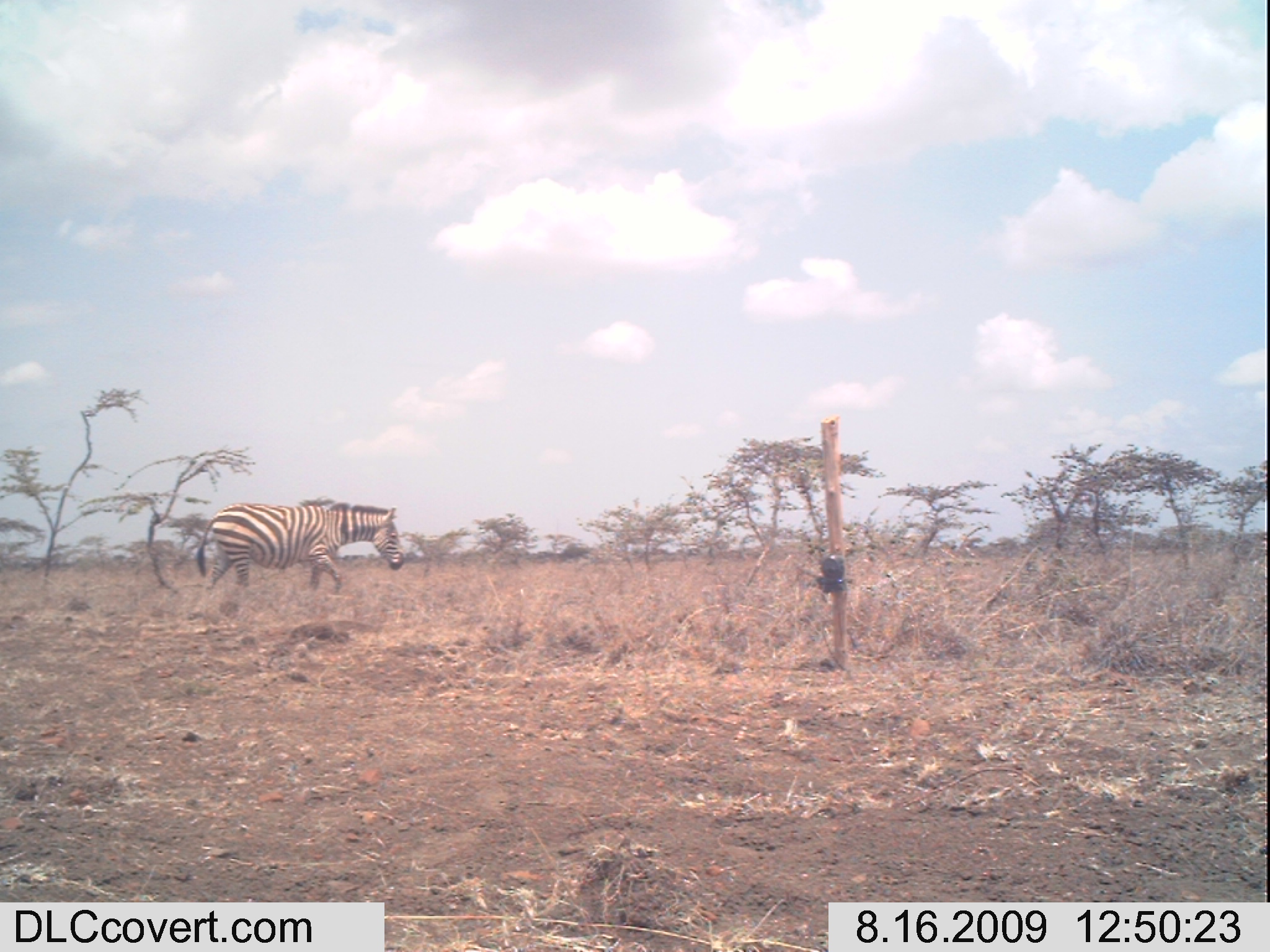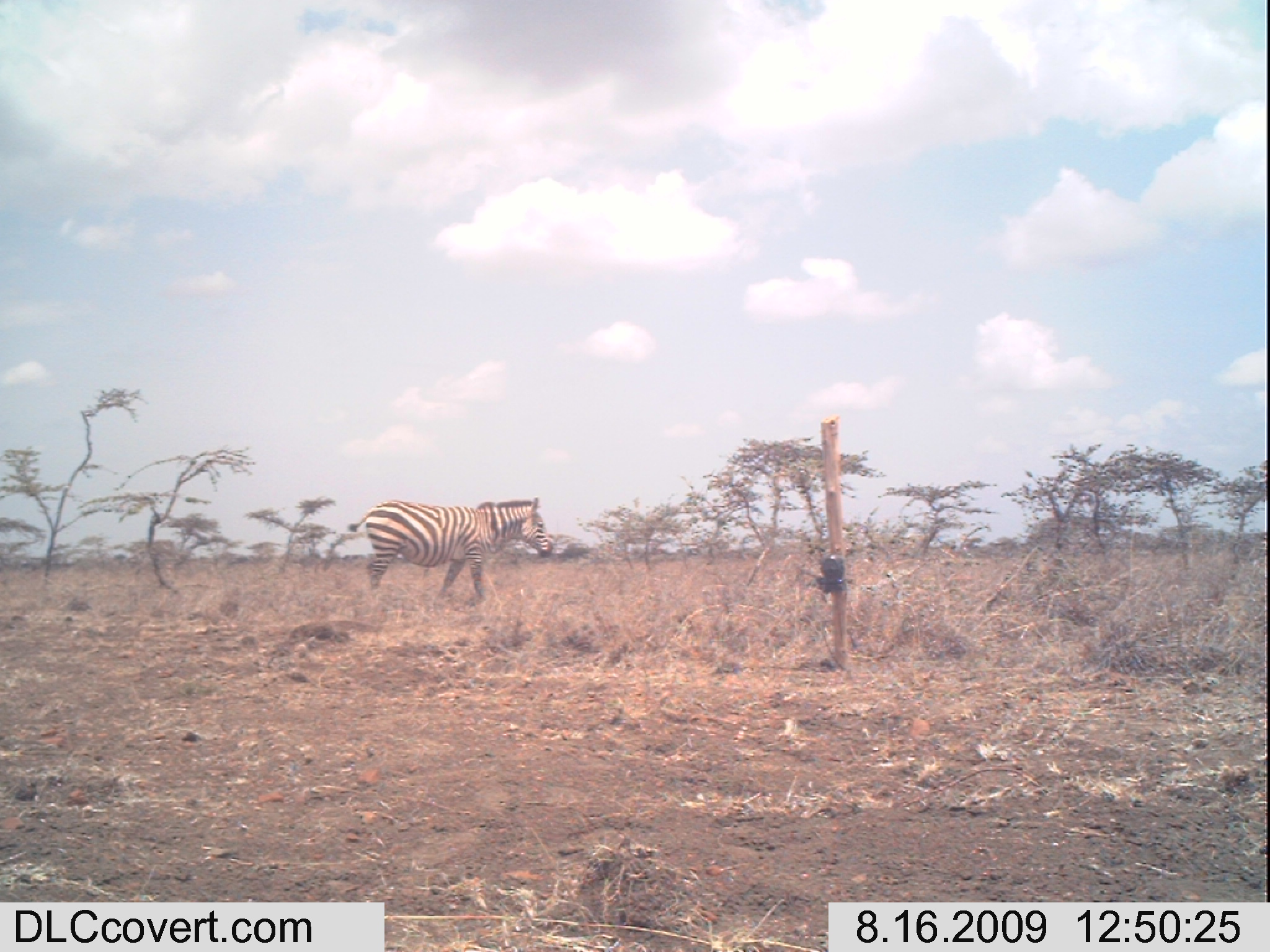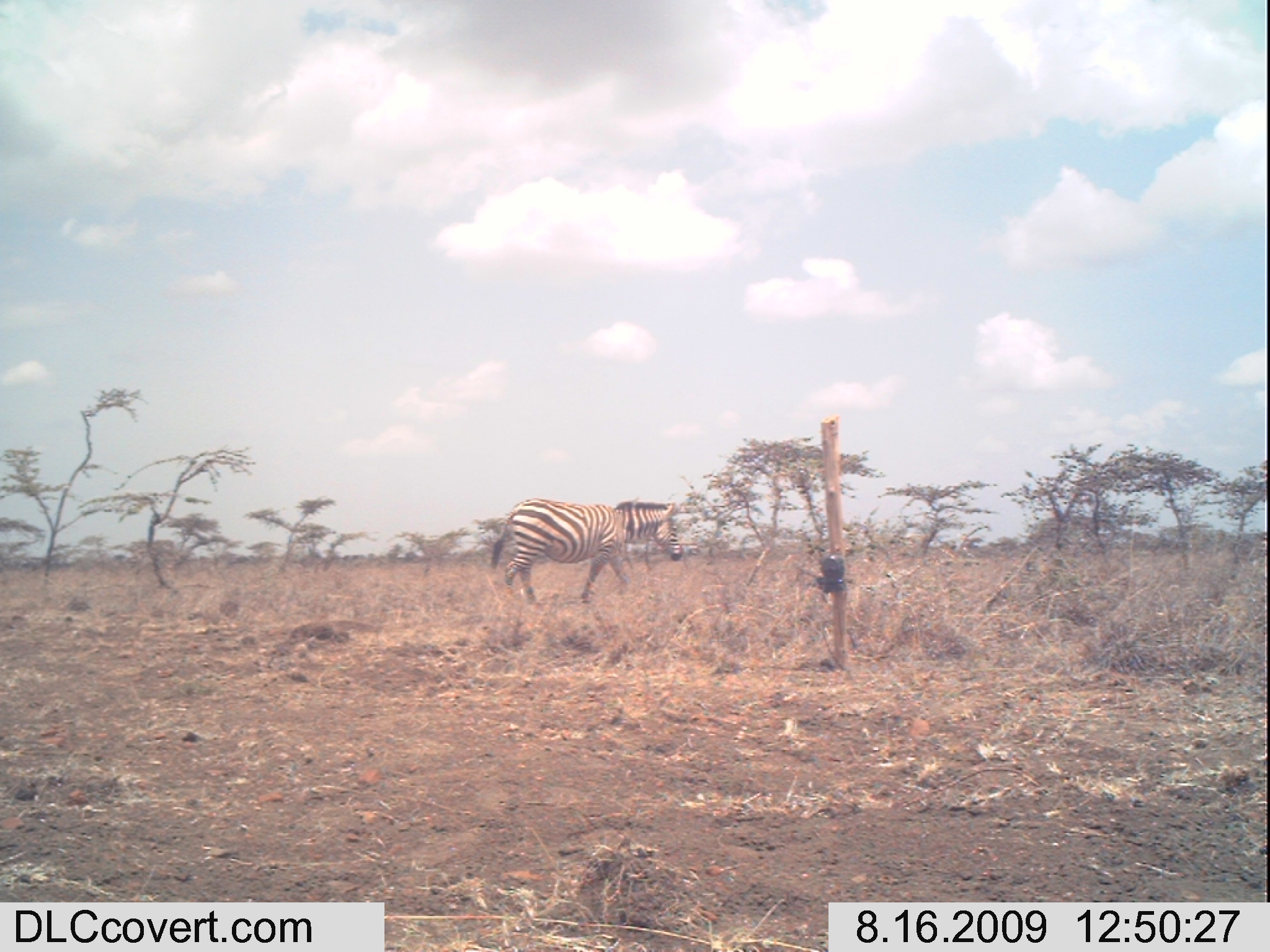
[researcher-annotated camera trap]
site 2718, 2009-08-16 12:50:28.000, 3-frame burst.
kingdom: Animalia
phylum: Chordata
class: Mammalia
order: Perissodactyla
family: Equidae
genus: Equus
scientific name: Equus quagga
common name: plains zebra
Equus quagga (plains zebra), count 1.